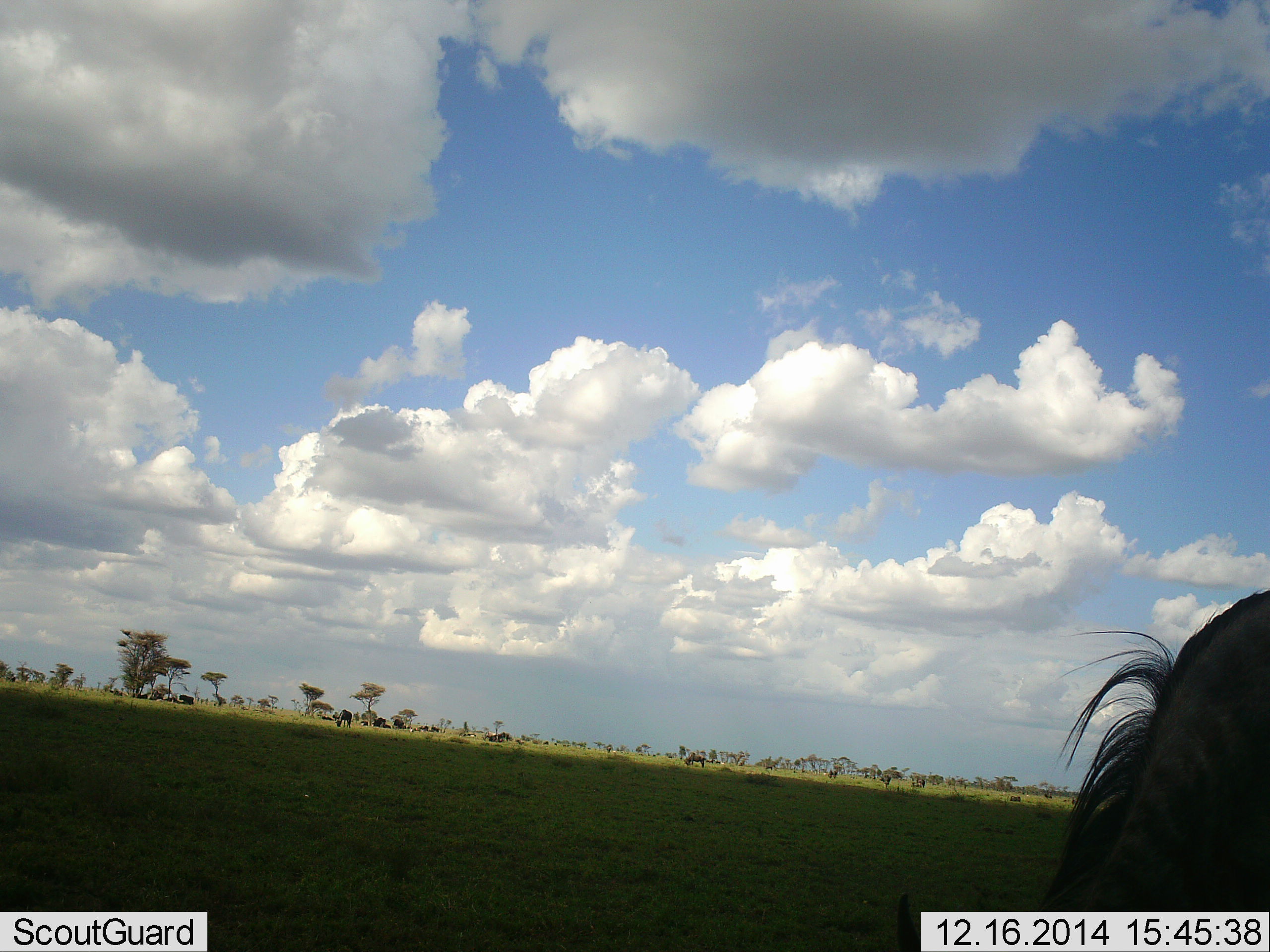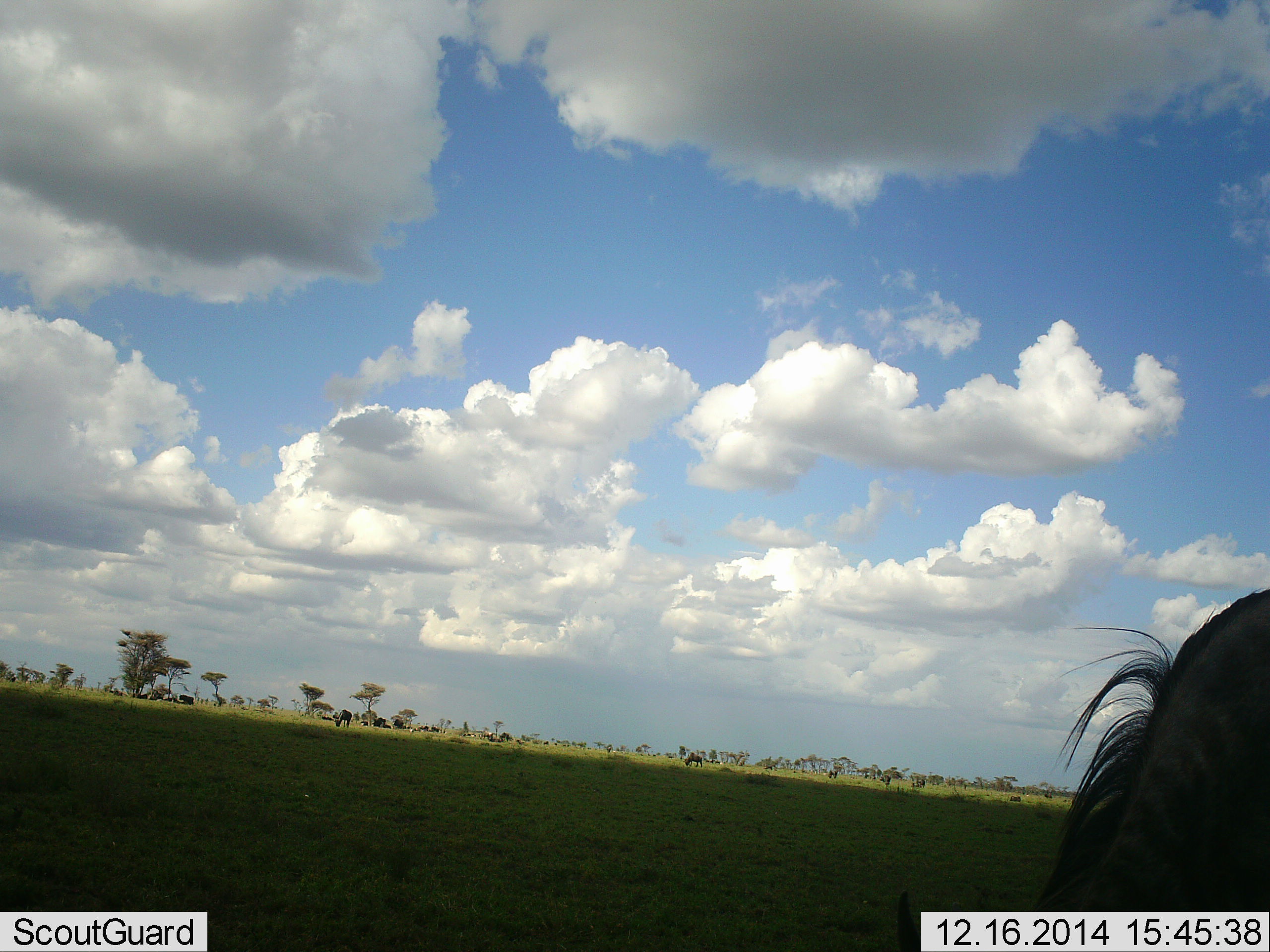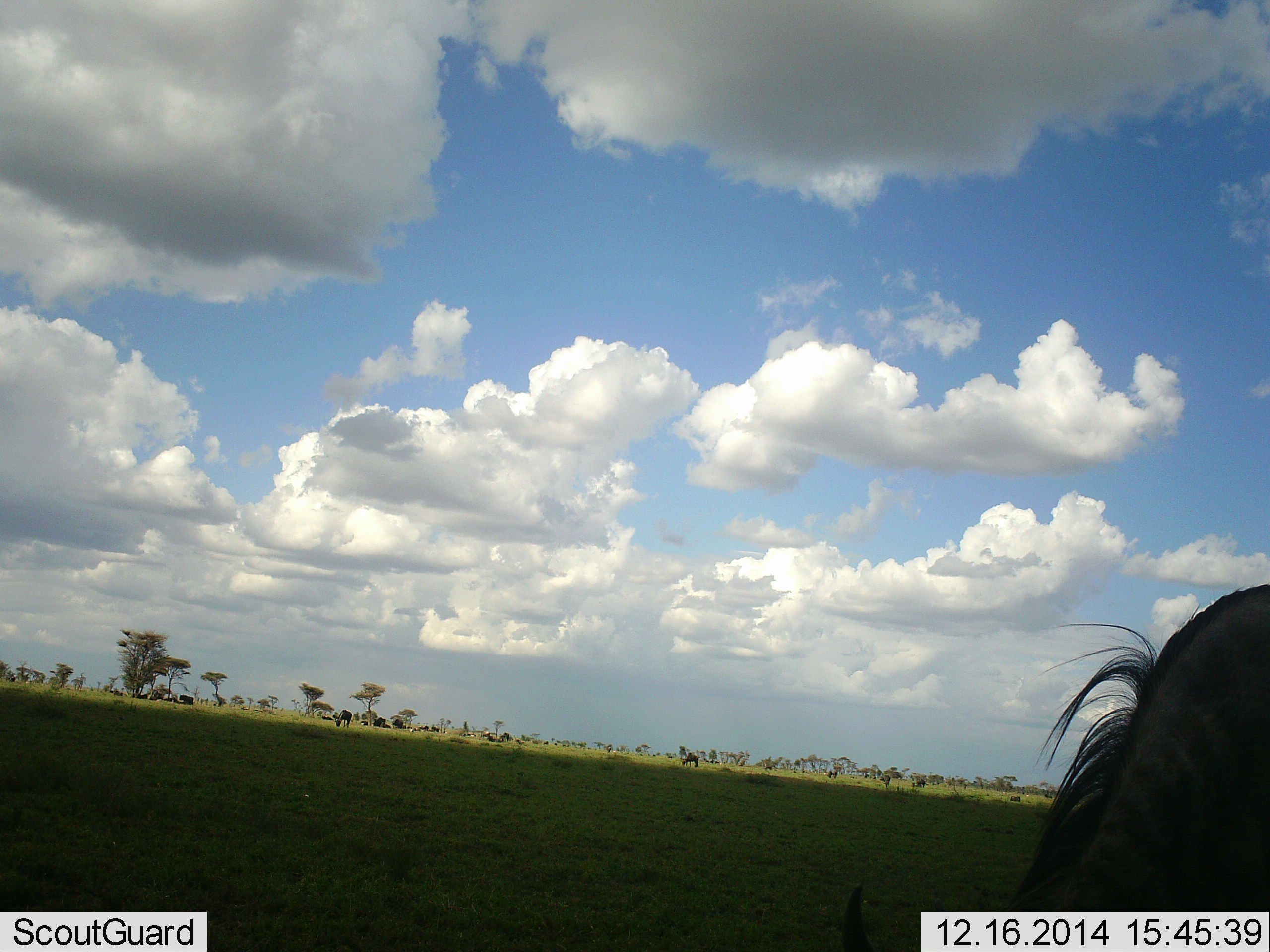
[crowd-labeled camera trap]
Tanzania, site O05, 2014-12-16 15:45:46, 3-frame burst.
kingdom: Animalia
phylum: Chordata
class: Mammalia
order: Artiodactyla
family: Bovidae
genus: Connochaetes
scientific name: Connochaetes taurinus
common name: blue wildebeest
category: wildebeest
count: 9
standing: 30%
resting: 20%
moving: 20%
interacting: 0%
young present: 0%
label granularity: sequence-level